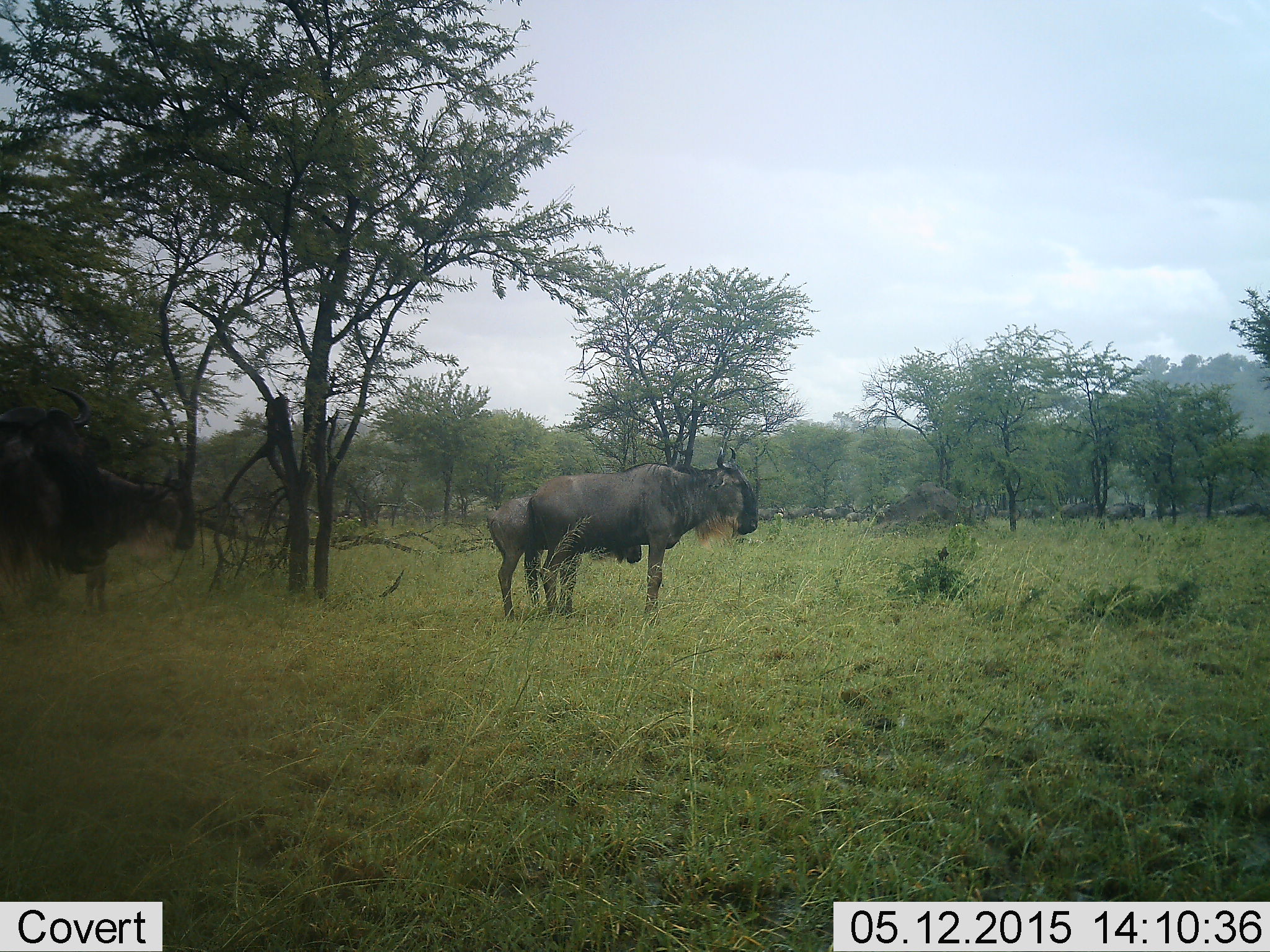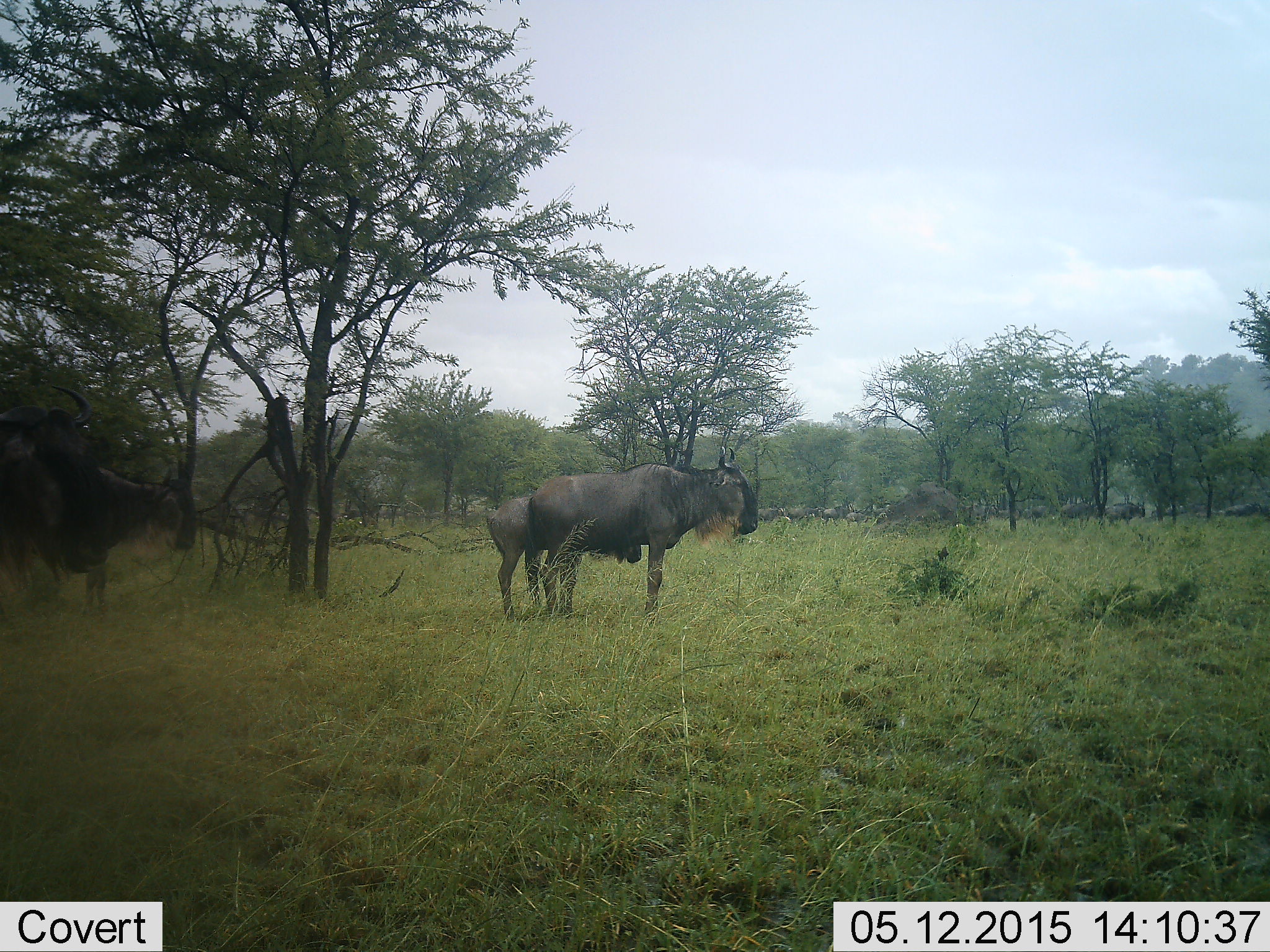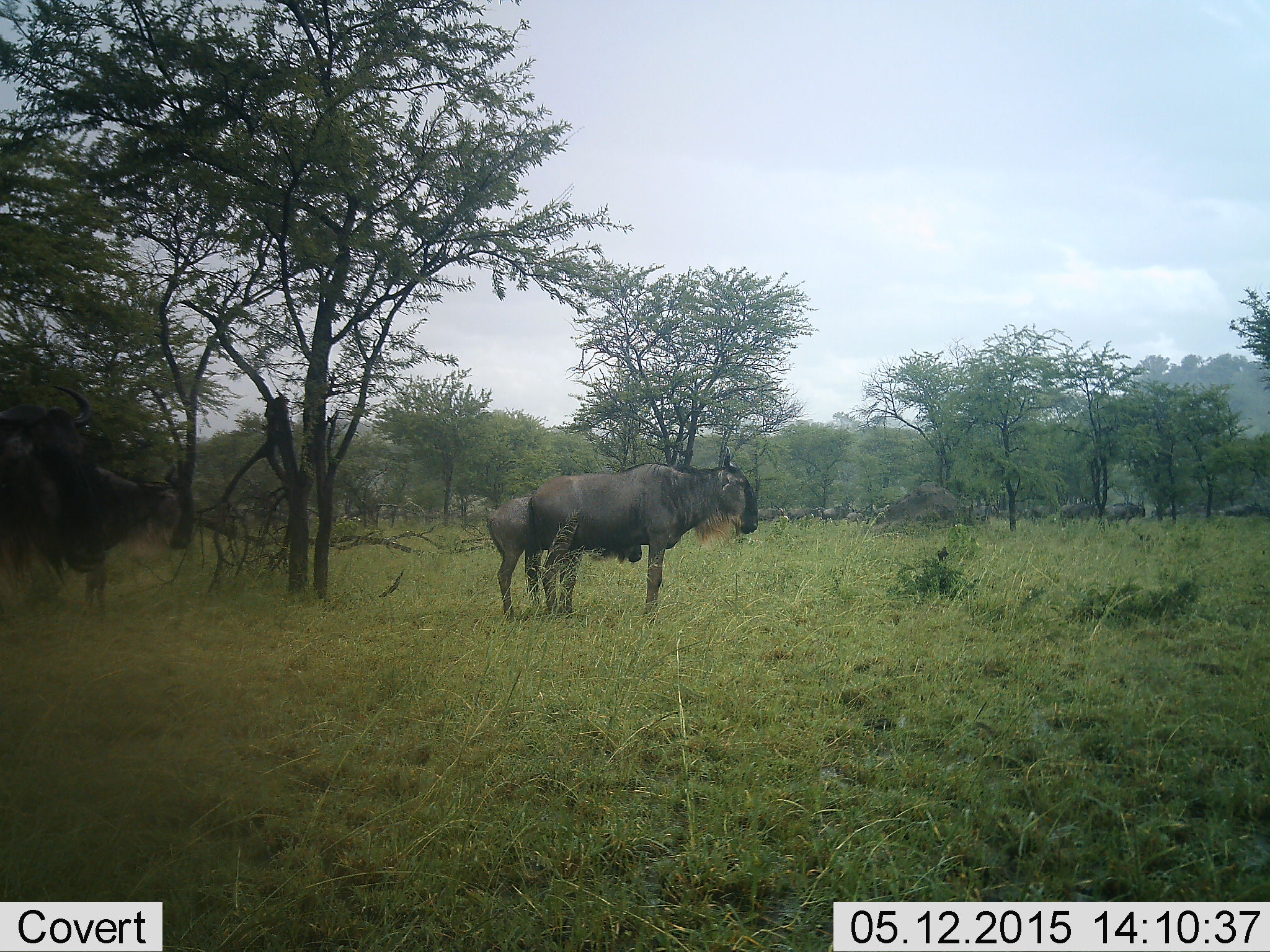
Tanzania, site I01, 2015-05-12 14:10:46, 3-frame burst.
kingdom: Animalia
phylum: Chordata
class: Mammalia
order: Artiodactyla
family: Bovidae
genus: Connochaetes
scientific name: Connochaetes taurinus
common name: blue wildebeest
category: wildebeest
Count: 11-50.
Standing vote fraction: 90%.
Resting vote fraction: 10%.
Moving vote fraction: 30%.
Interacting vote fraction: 0%.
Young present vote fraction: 20%.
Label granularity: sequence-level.